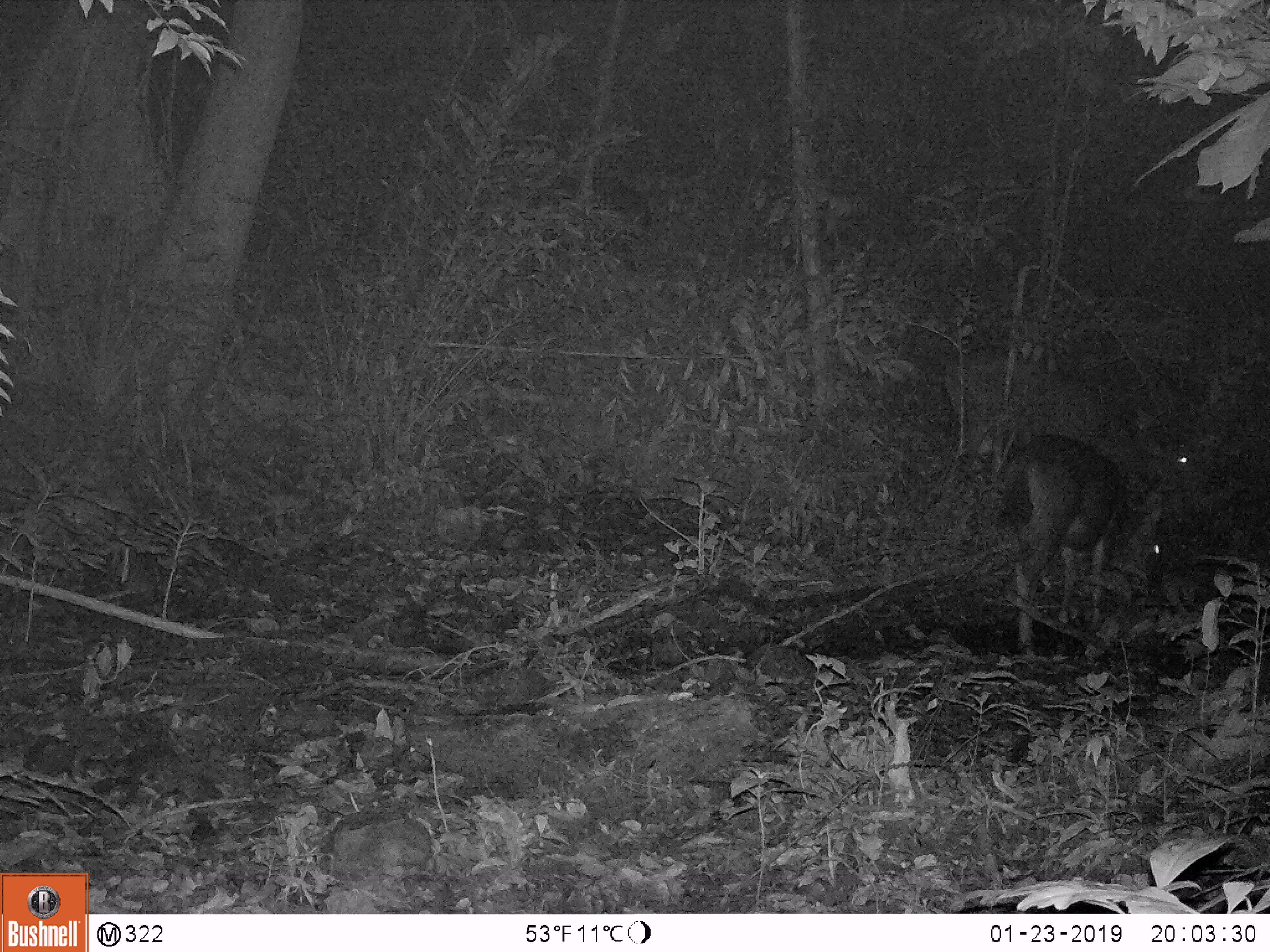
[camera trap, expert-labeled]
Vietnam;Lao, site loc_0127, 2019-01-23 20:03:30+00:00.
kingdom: Animalia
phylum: Chordata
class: Mammalia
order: Artiodactyla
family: Cervidae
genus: Rusa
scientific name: Rusa unicolor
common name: sambar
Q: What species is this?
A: Sambar (Rusa unicolor).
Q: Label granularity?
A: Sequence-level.